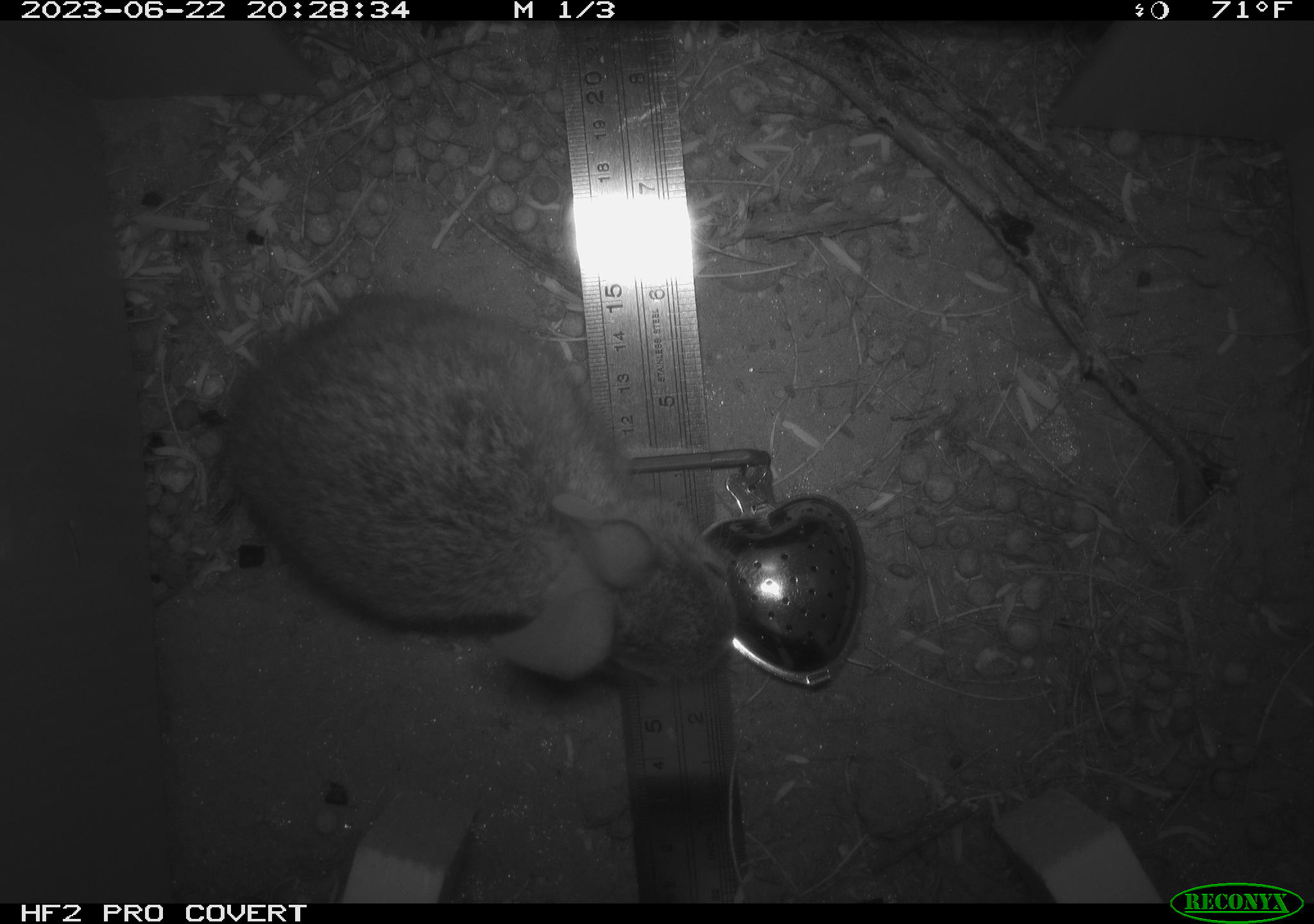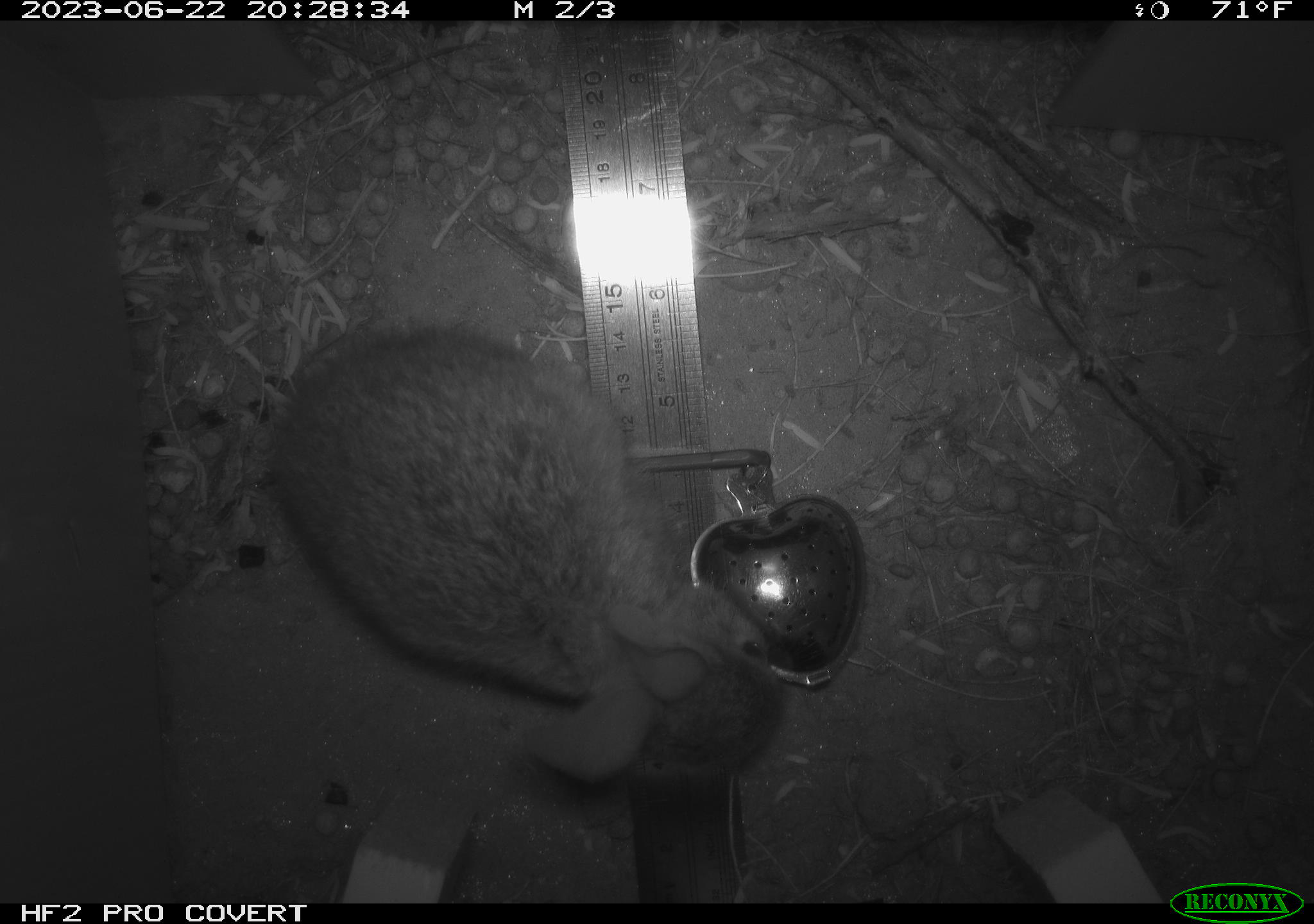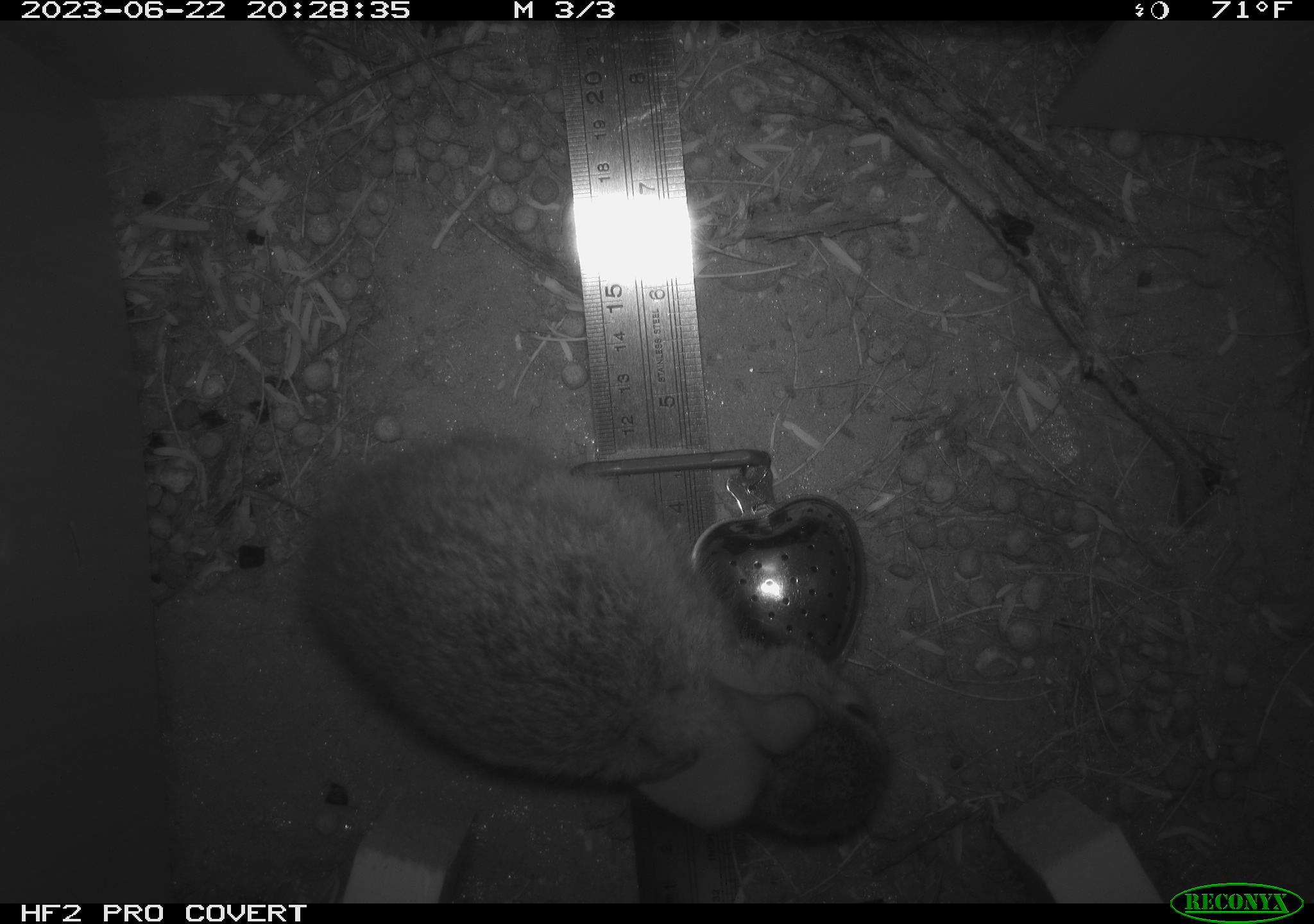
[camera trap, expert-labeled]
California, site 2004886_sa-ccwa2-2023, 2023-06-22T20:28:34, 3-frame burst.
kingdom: Animalia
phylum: Chordata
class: Mammalia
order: Lagomorpha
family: Leporidae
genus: Sylvilagus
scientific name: Sylvilagus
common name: cottontail rabbits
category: sylvilagus species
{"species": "sylvilagus species (cottontail rabbits) (Sylvilagus)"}